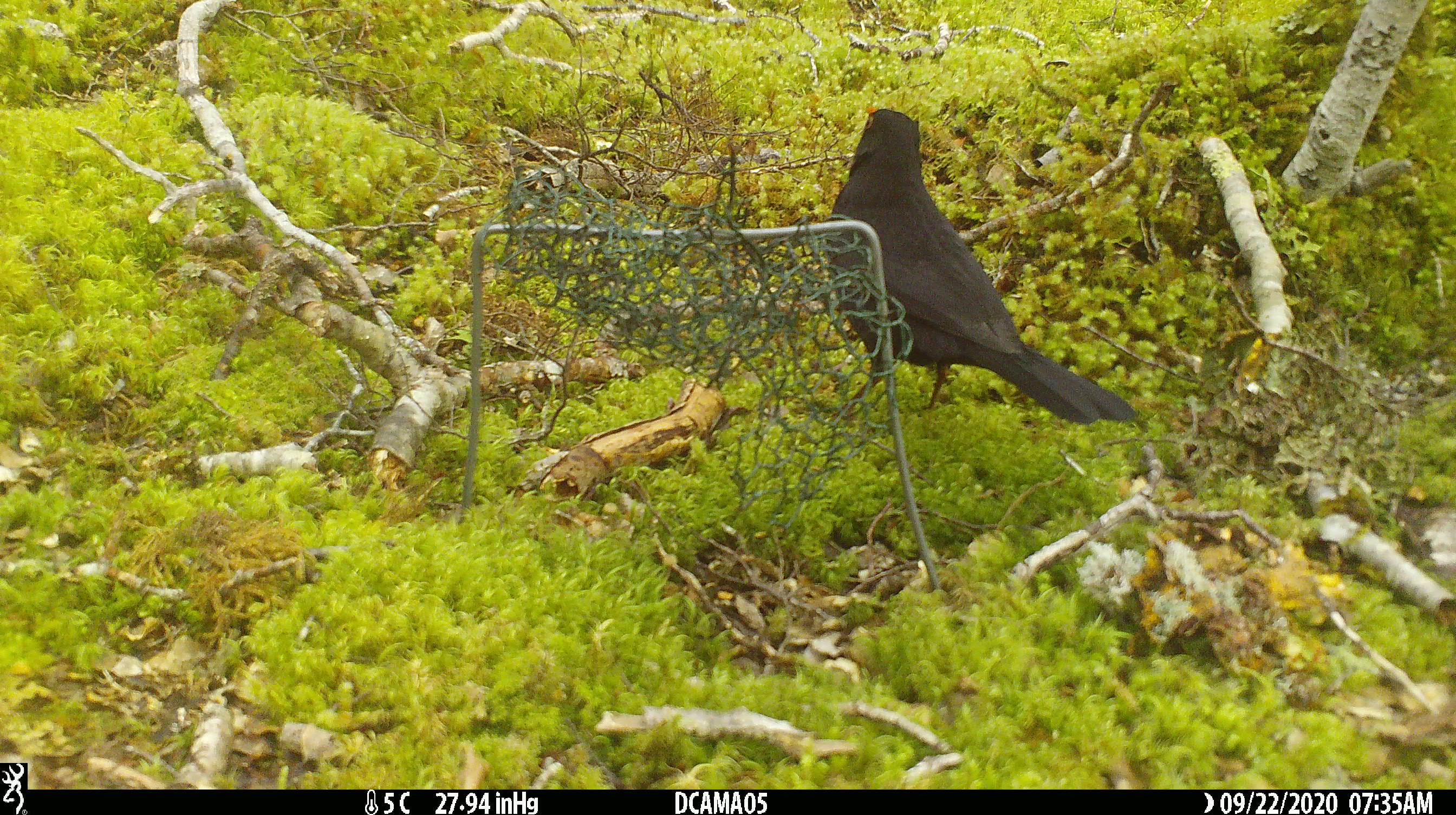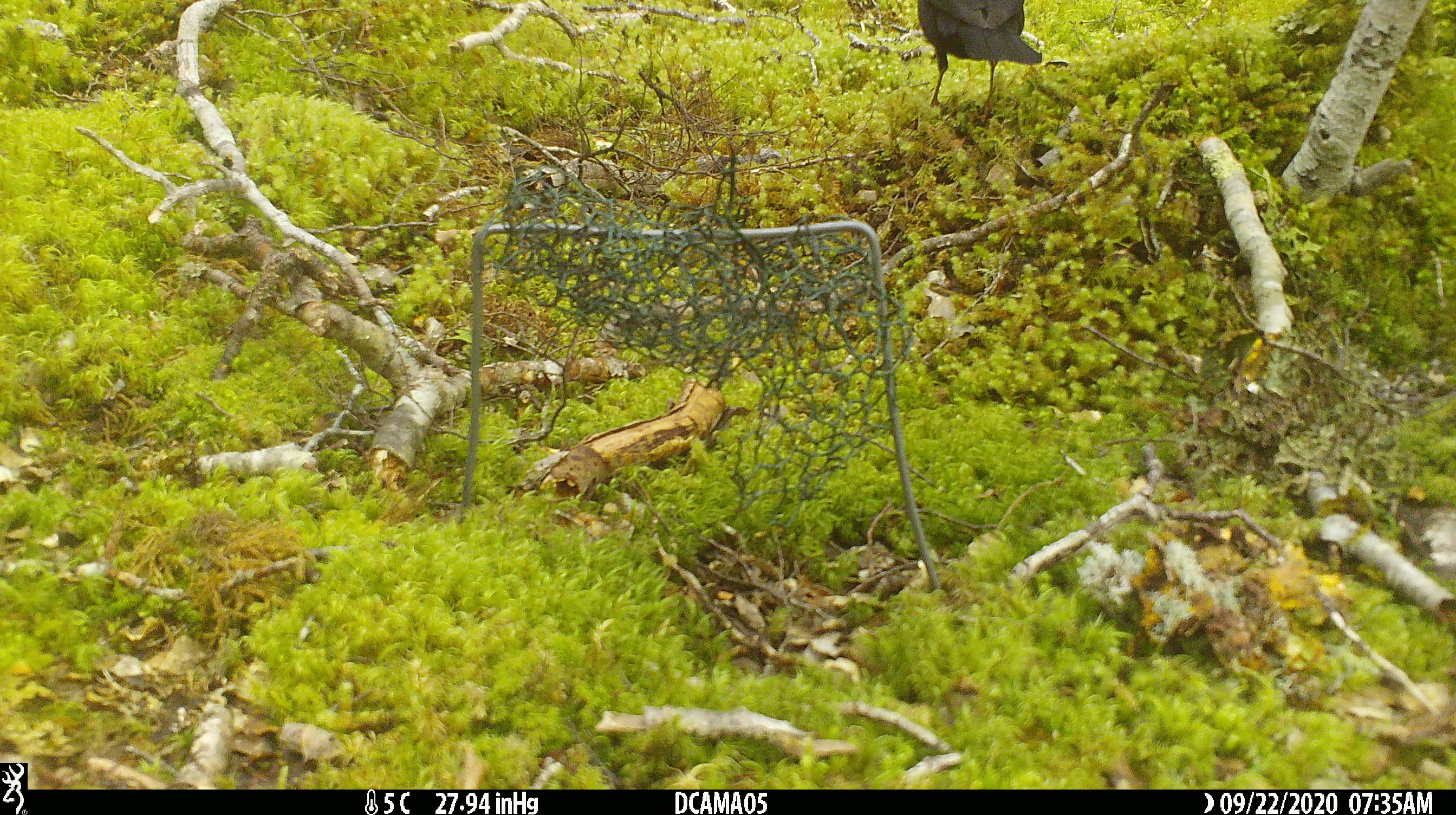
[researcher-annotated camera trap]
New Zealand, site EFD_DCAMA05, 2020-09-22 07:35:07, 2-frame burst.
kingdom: Animalia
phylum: Chordata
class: Aves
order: Passeriformes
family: Turdidae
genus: Turdus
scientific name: Turdus merula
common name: eurasian blackbird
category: blackbird